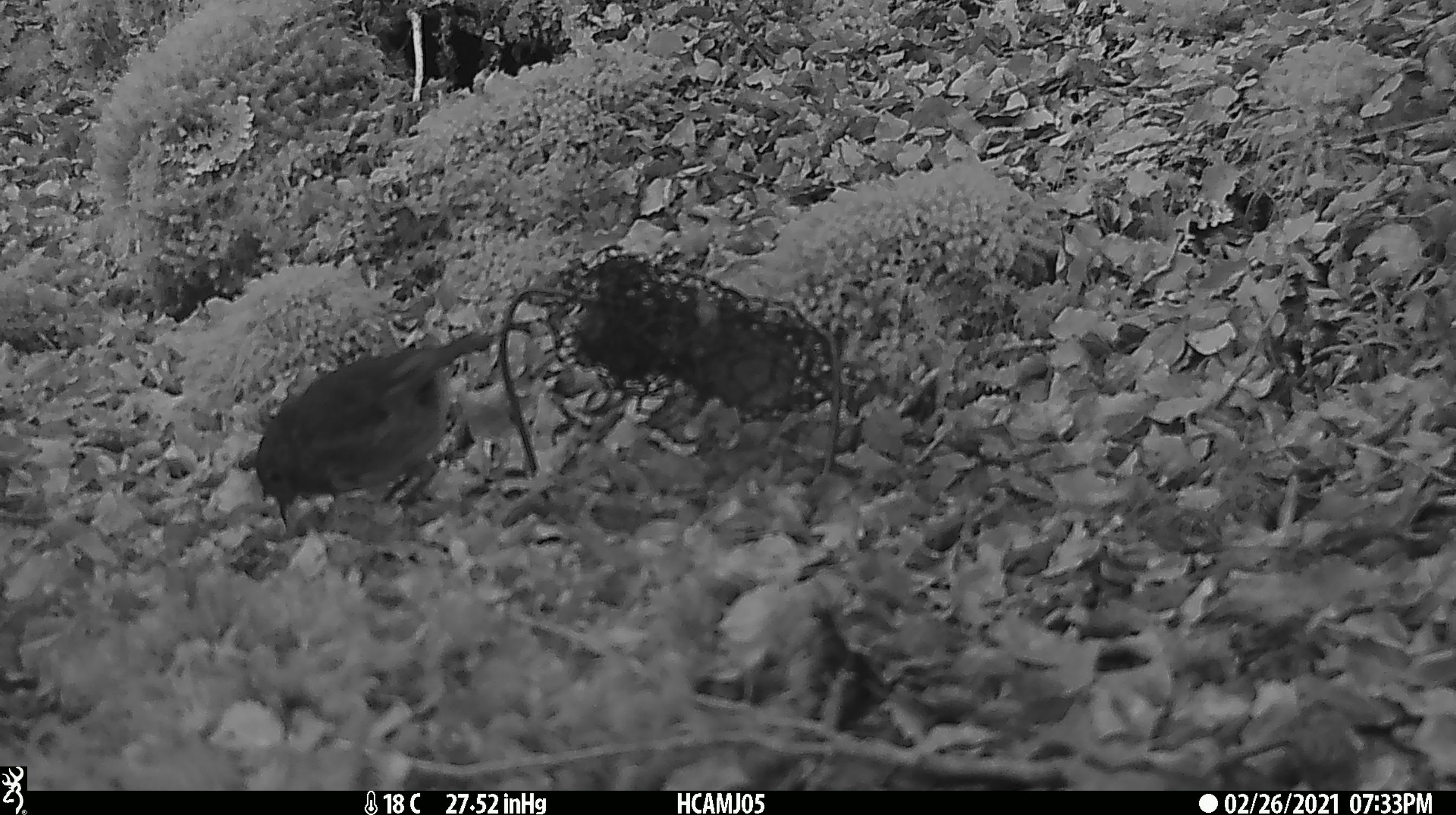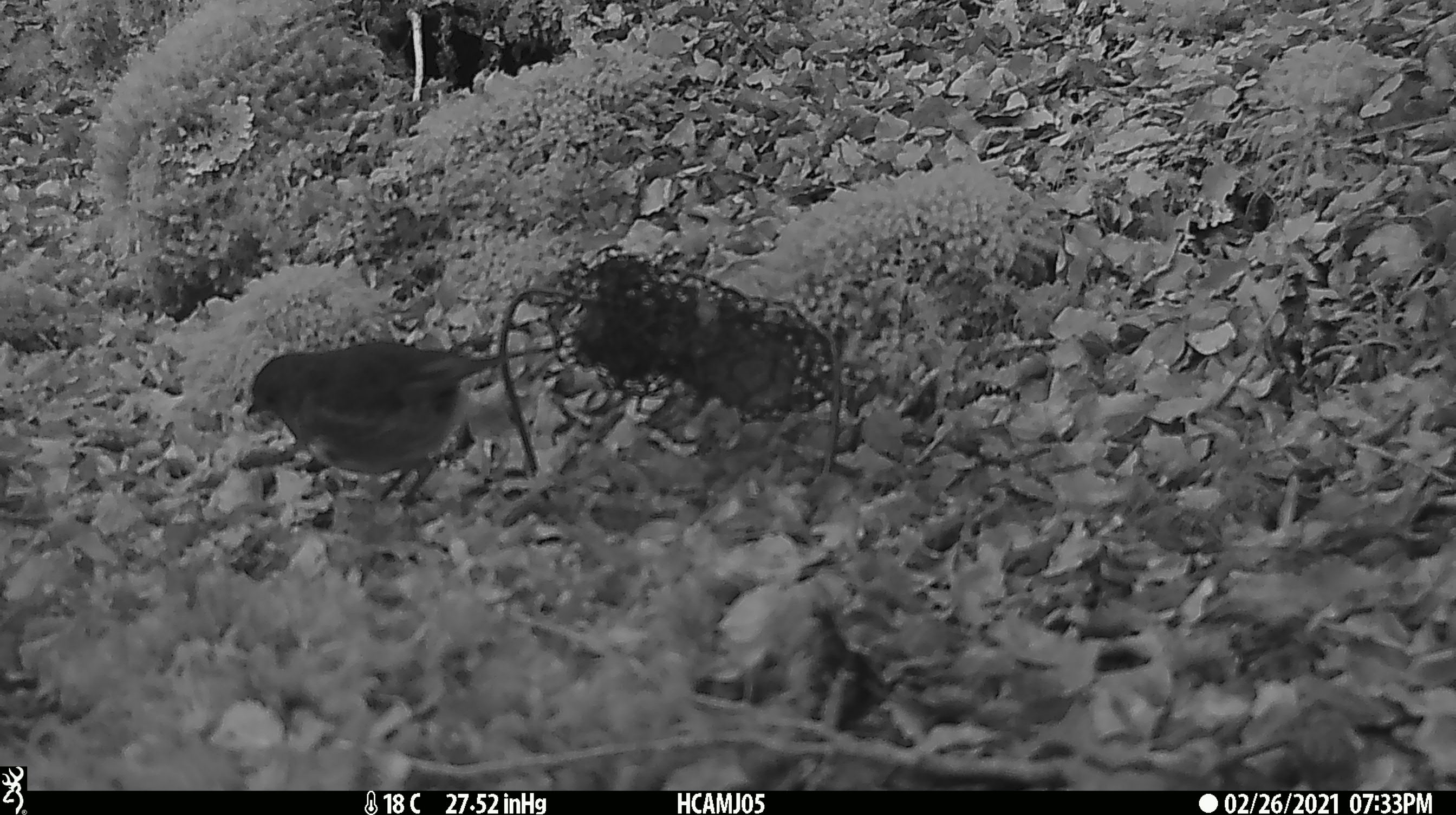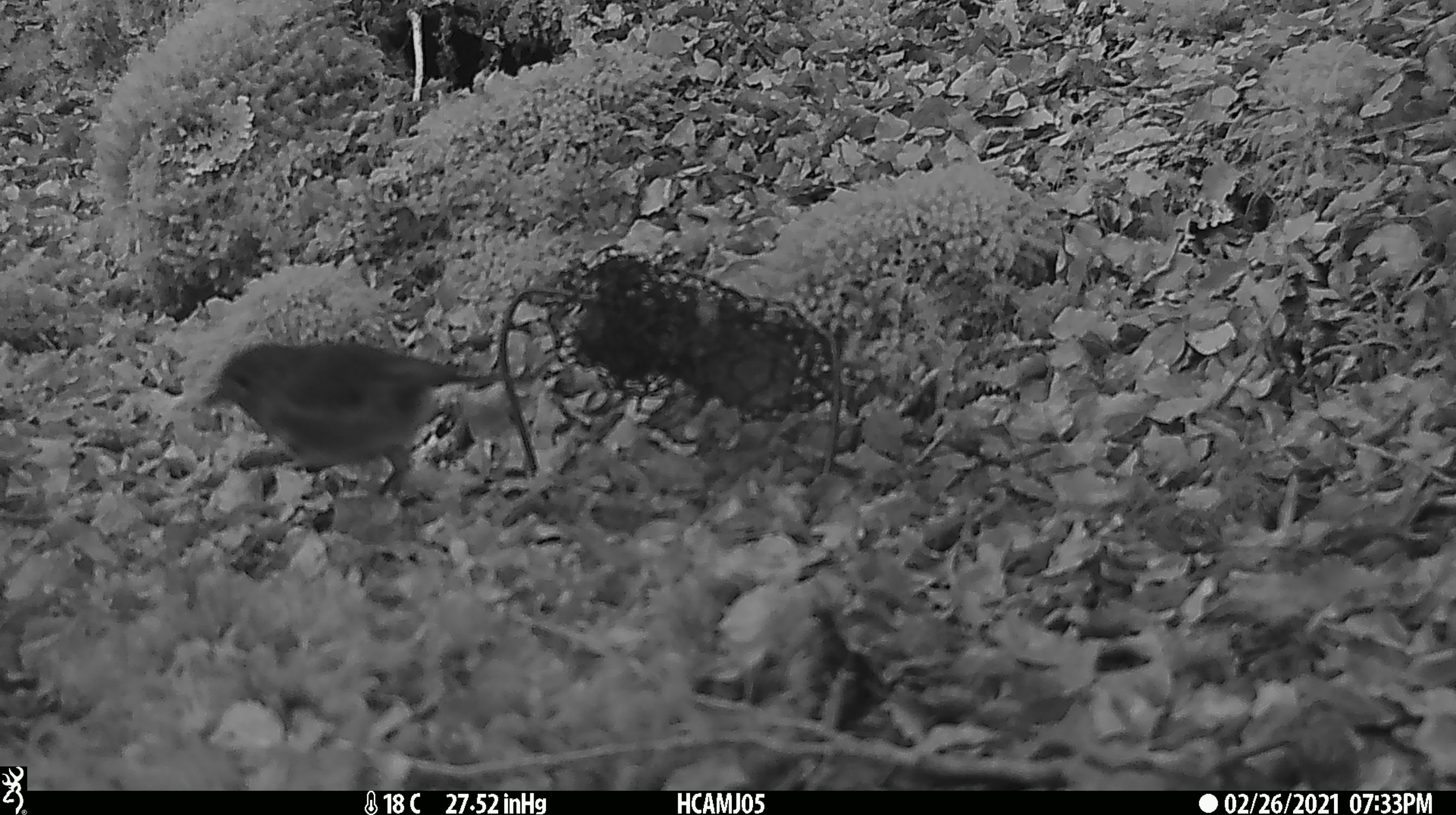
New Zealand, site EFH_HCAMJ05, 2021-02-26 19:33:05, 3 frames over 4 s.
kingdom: Animalia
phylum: Chordata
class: Aves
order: Passeriformes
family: Petroicidae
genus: Petroica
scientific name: Petroica australis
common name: new zealand robin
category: robin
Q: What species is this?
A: Robin (new zealand robin) (Petroica australis).